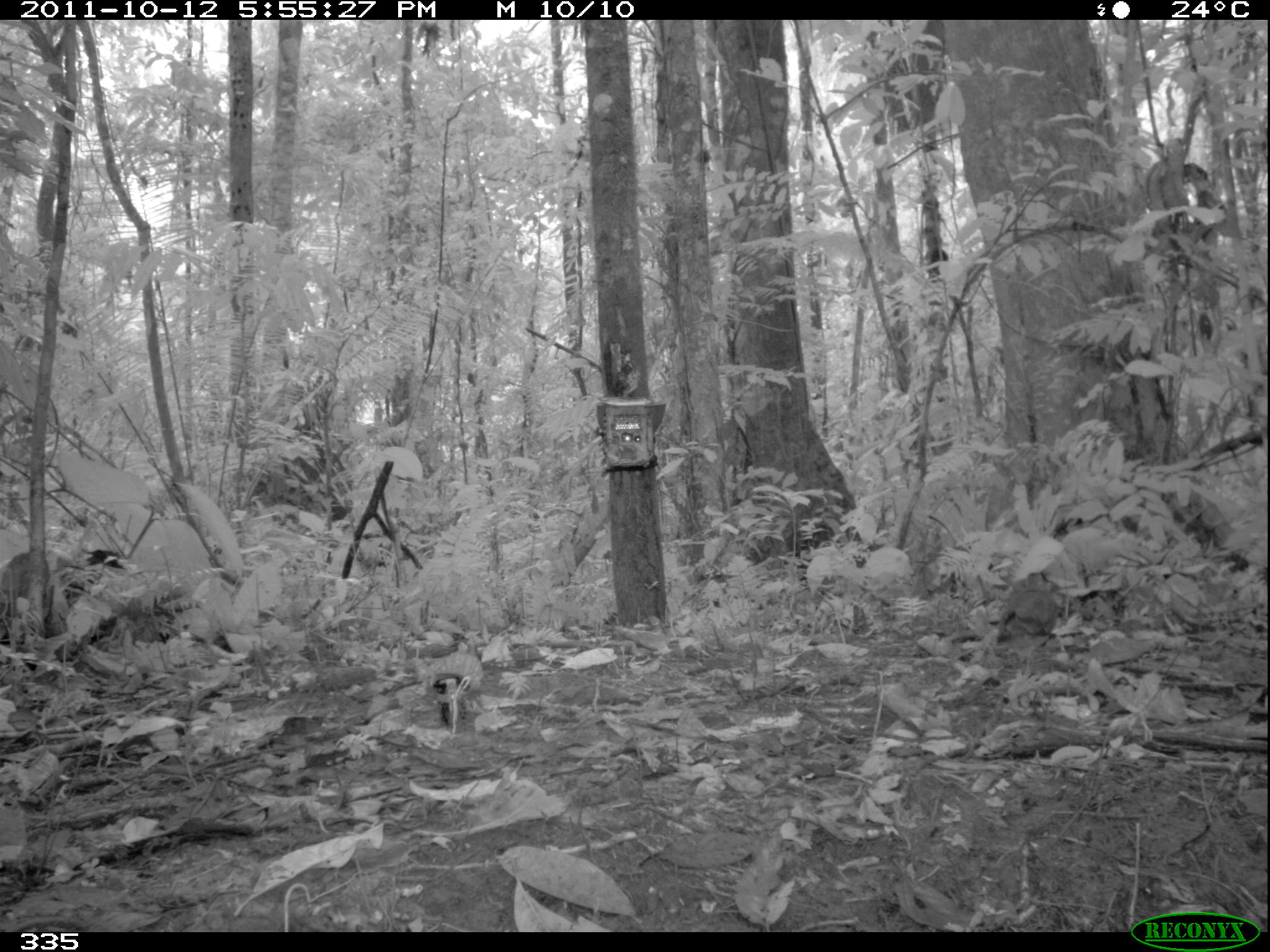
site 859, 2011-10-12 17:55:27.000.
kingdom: Animalia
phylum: Chordata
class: Aves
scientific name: Aves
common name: bird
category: unknown bird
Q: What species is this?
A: Unknown bird (bird) (Aves).